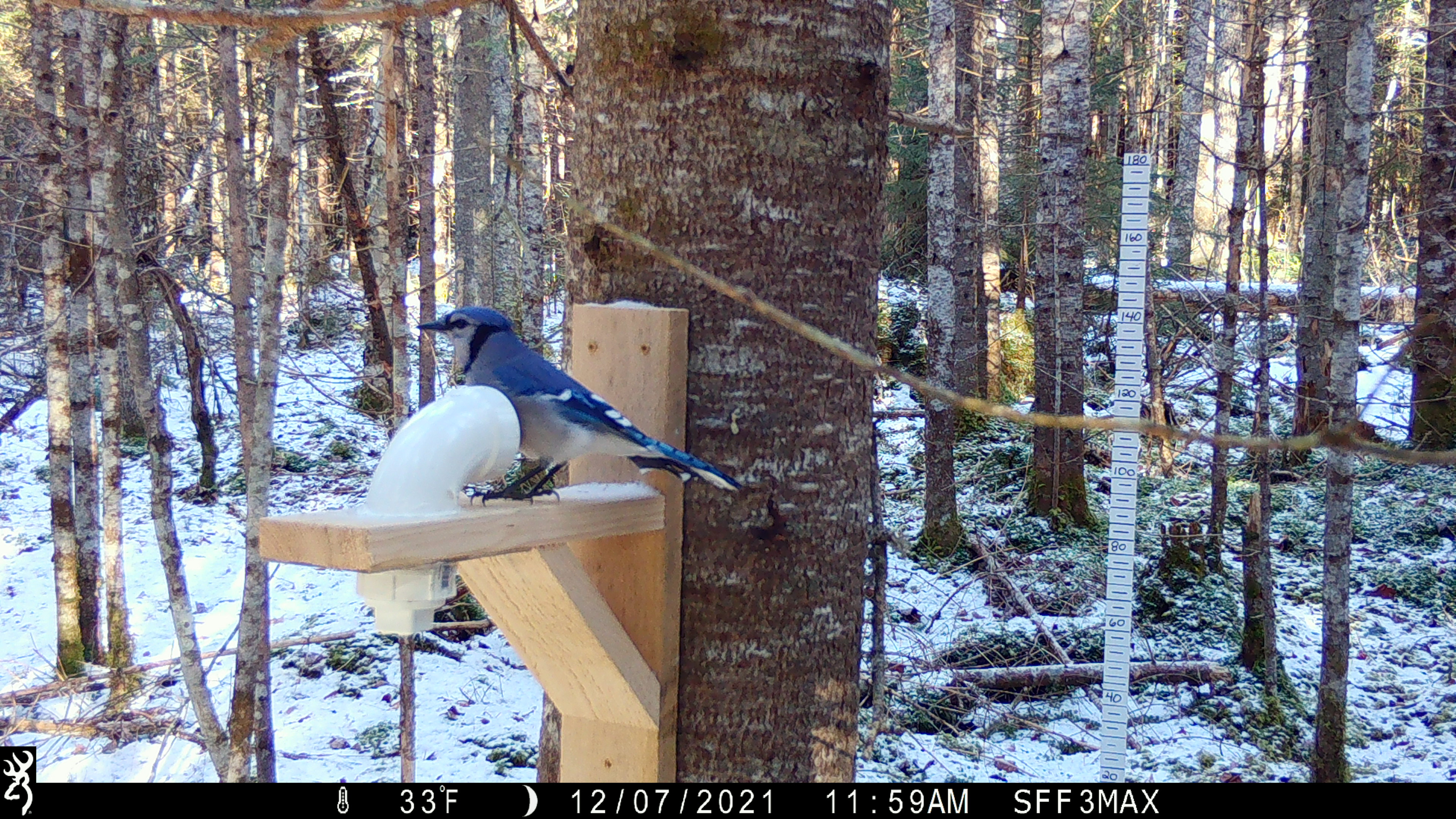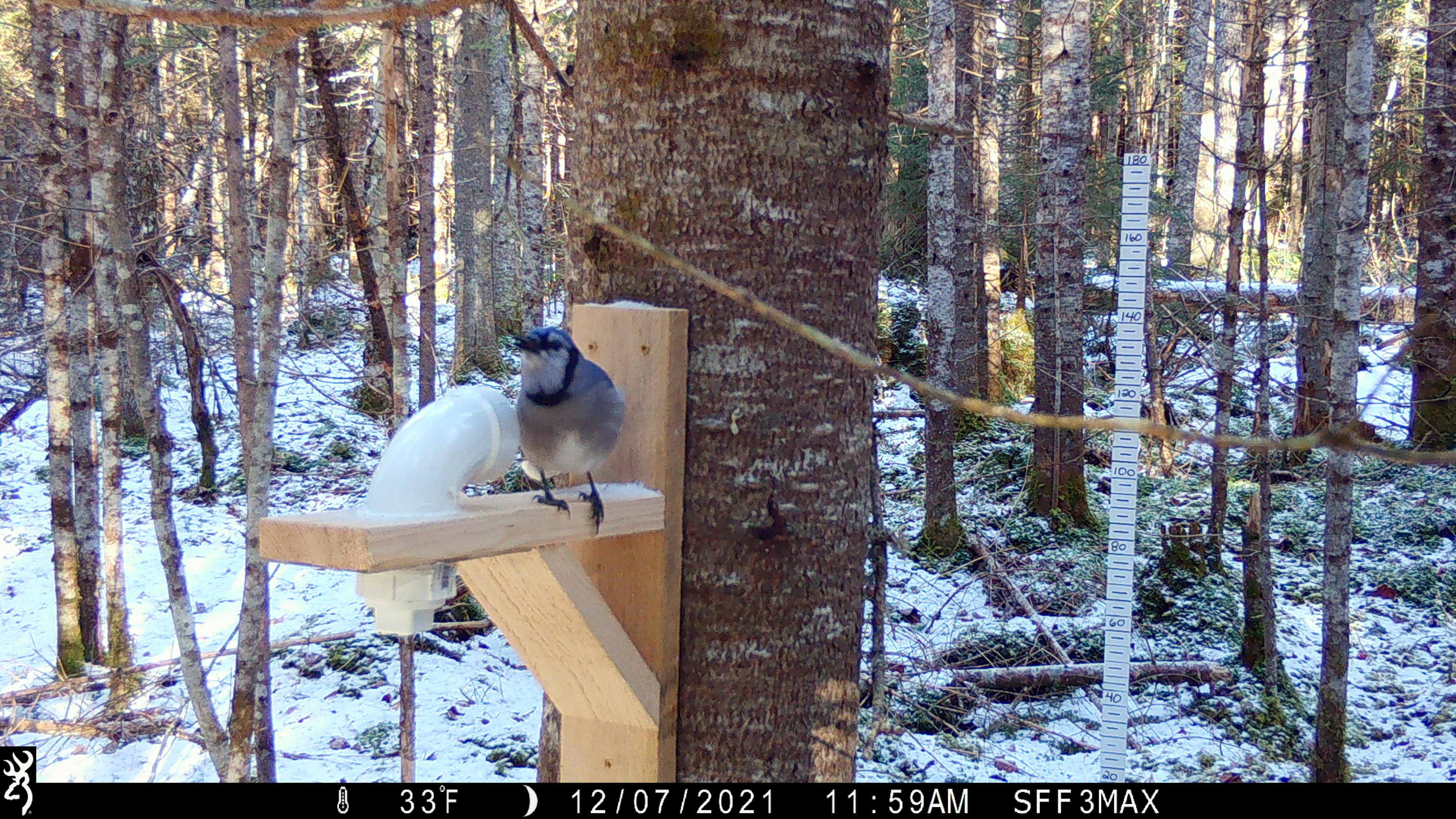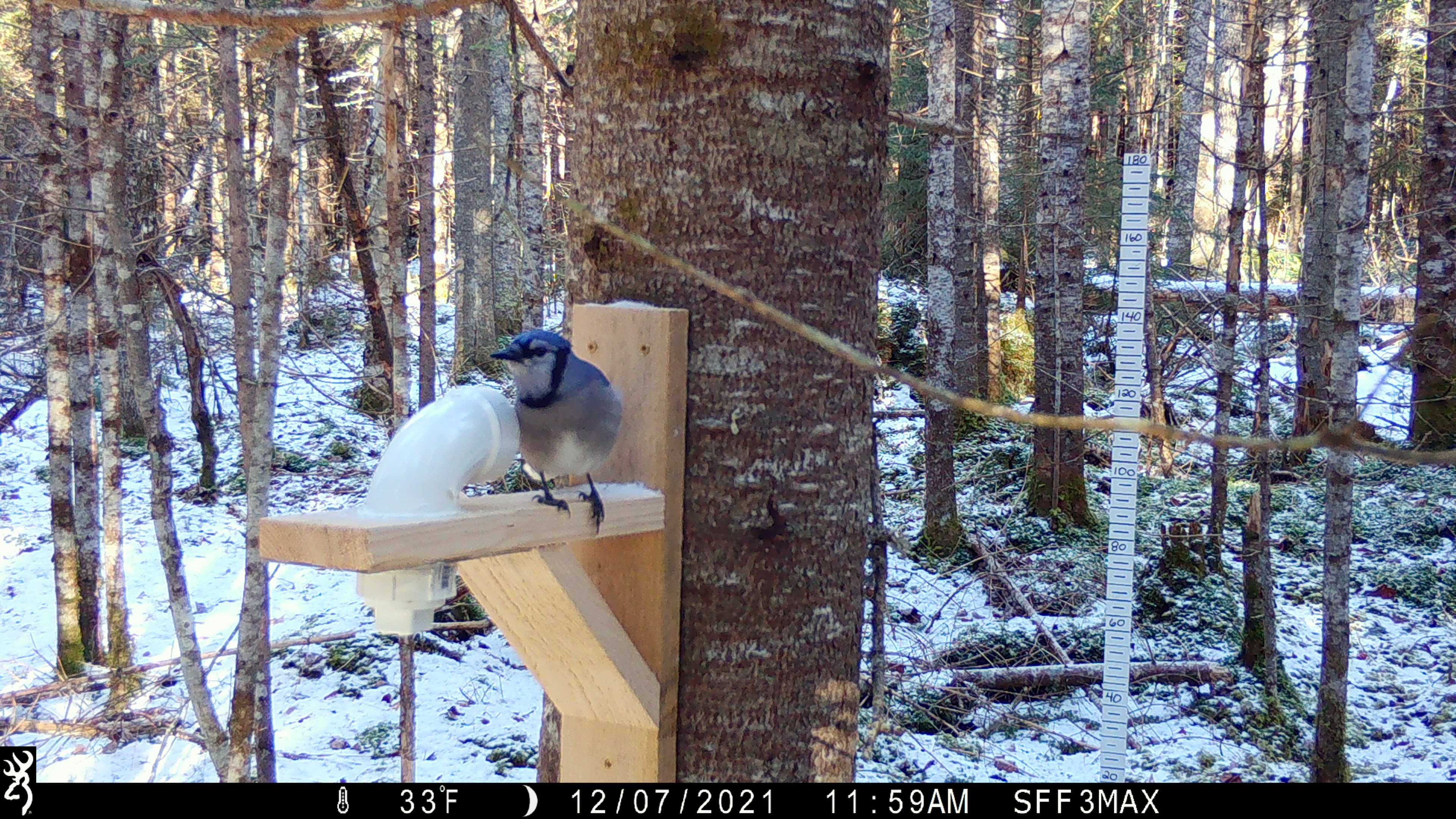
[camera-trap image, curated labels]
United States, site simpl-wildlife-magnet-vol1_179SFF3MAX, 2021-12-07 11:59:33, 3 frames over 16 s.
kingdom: Animalia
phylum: Chordata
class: Aves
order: Passeriformes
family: Corvidae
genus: Cyanocitta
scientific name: Cyanocitta cristata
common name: blue jay